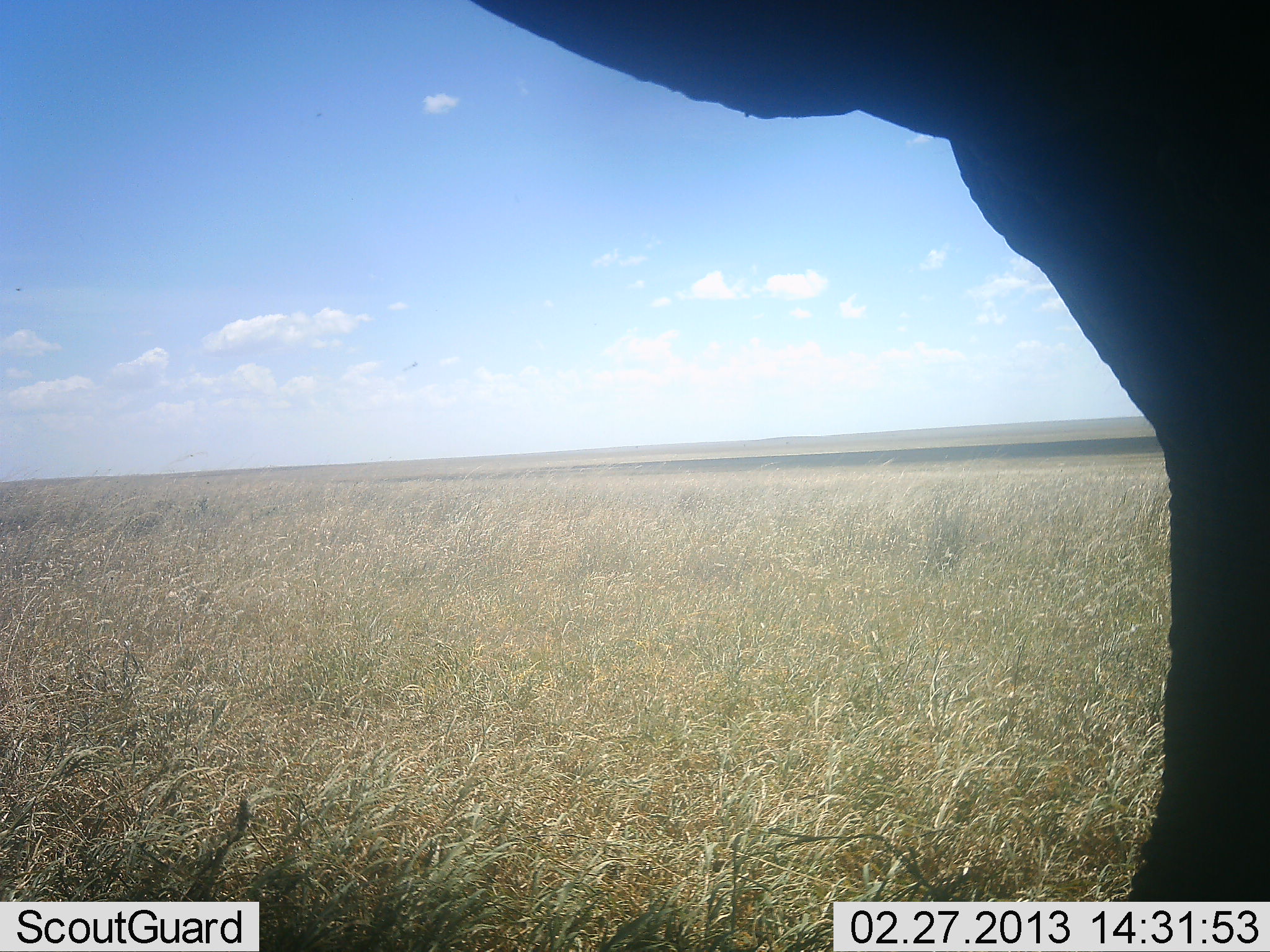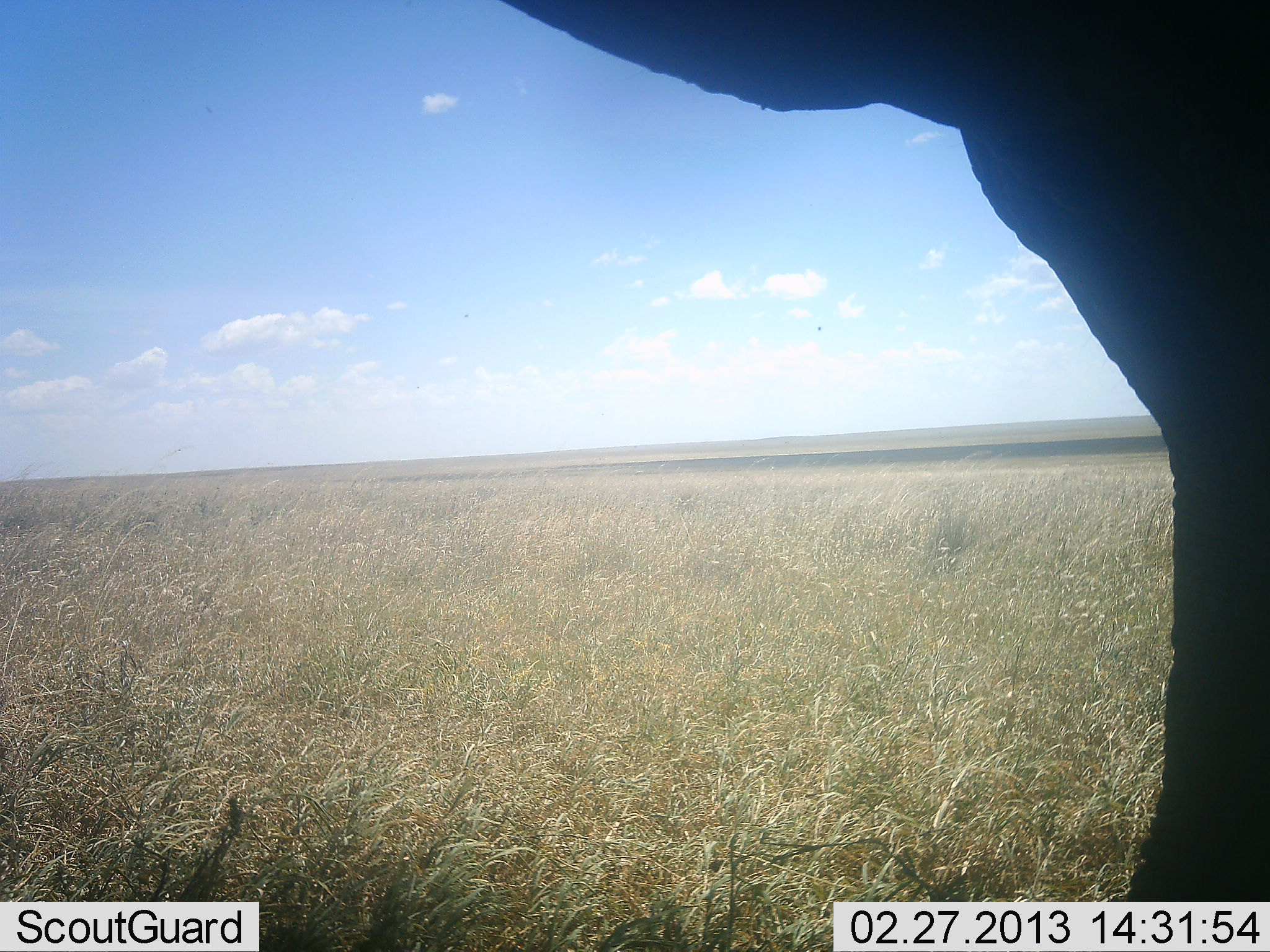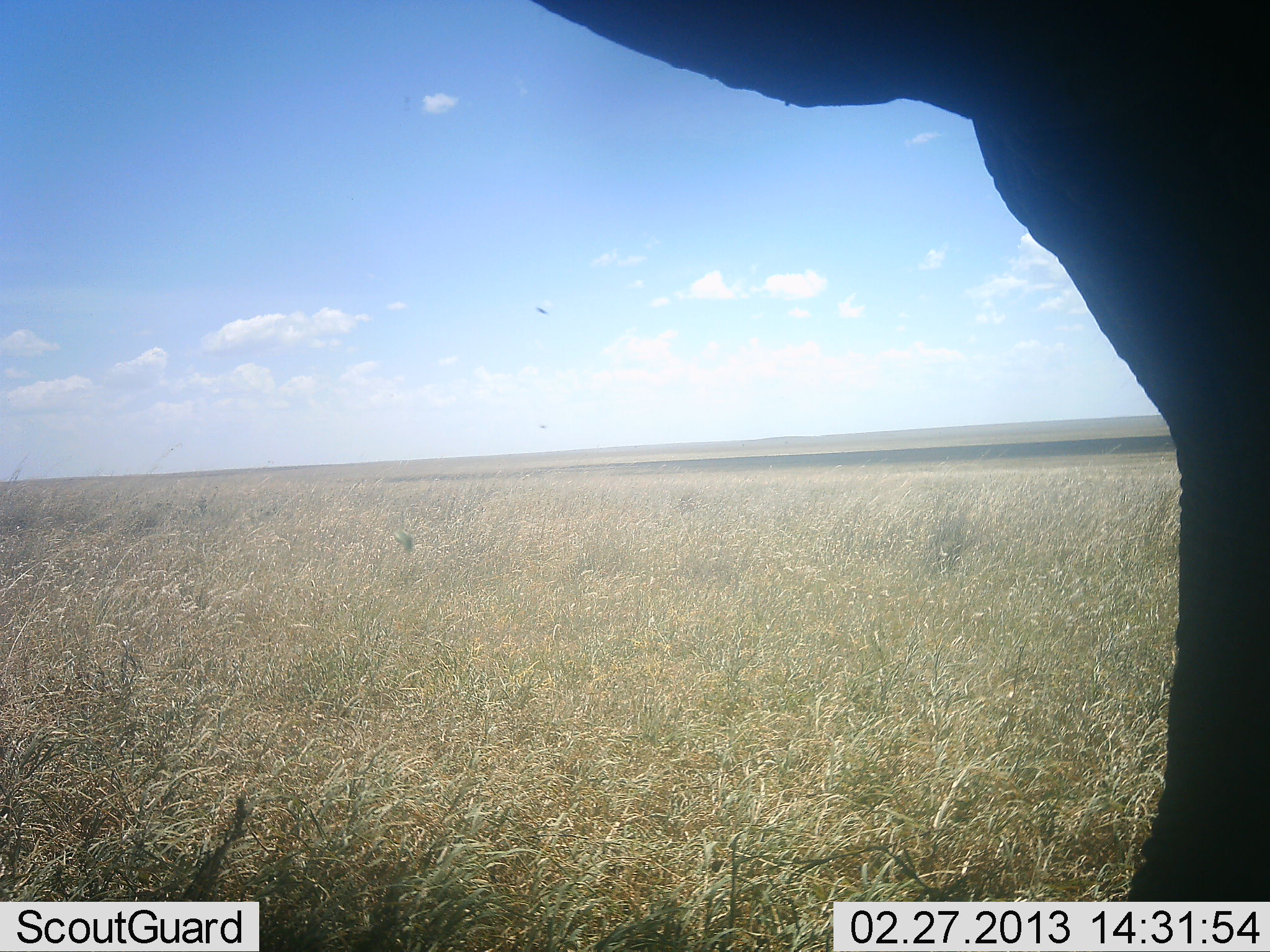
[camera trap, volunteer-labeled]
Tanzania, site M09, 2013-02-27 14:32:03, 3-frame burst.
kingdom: Animalia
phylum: Chordata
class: Mammalia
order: Proboscidea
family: Elephantidae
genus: Loxodonta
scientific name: Loxodonta africana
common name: african bush elephant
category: elephant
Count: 1.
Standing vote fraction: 93%.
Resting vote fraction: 0%.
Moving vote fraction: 7%.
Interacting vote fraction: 0%.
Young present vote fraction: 0%.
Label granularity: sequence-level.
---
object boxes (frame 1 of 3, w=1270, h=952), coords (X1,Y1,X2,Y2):
animal: (465,0,1269,904)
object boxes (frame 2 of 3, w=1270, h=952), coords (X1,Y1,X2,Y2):
animal: (490,2,1269,901)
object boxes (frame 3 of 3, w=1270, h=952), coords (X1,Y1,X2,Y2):
animal: (520,1,1270,899)